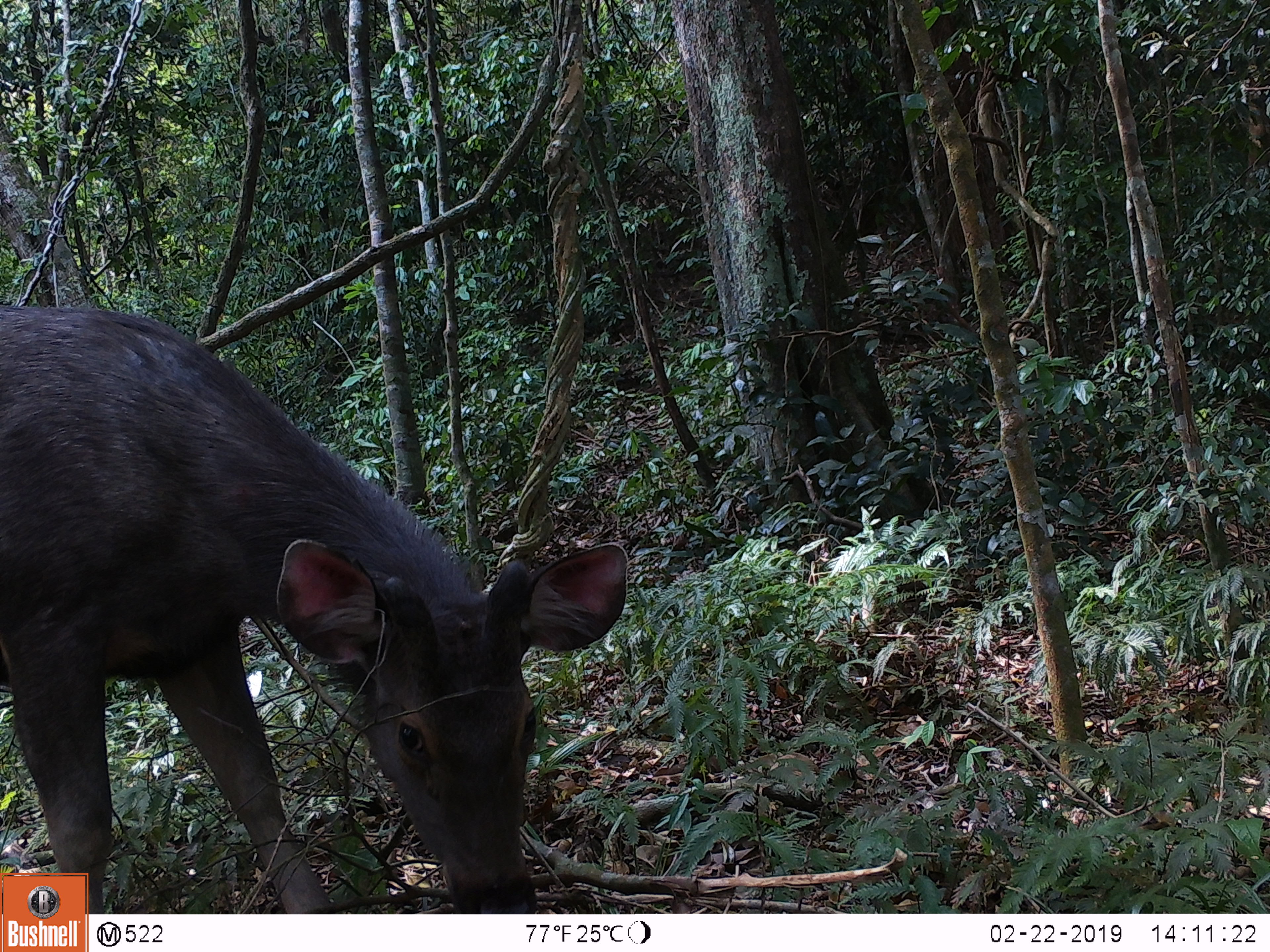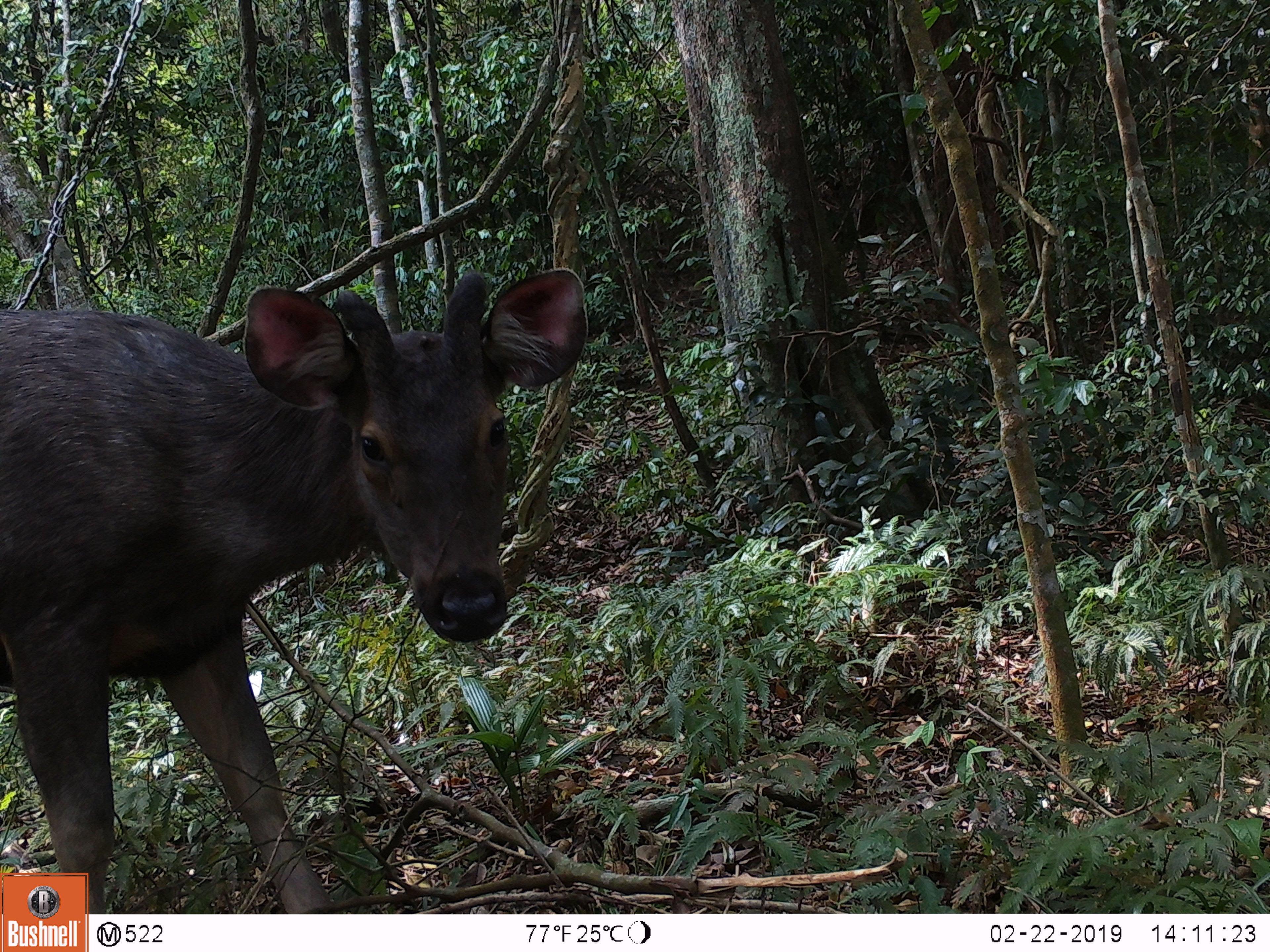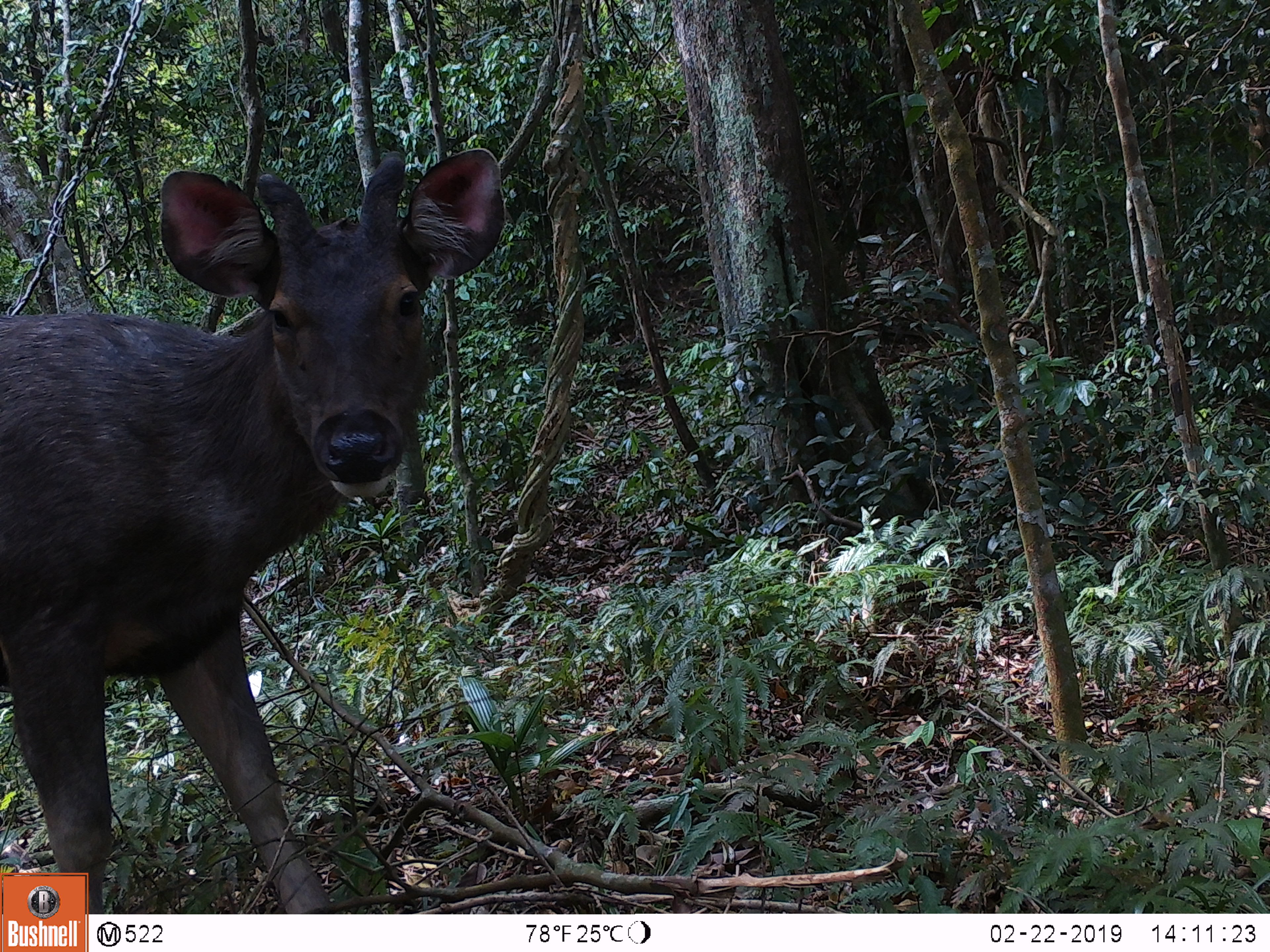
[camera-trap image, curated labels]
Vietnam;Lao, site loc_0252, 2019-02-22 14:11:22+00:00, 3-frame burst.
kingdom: Animalia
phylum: Chordata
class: Mammalia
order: Artiodactyla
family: Cervidae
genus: Rusa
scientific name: Rusa unicolor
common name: sambar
Sambar (Rusa unicolor). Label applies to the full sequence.